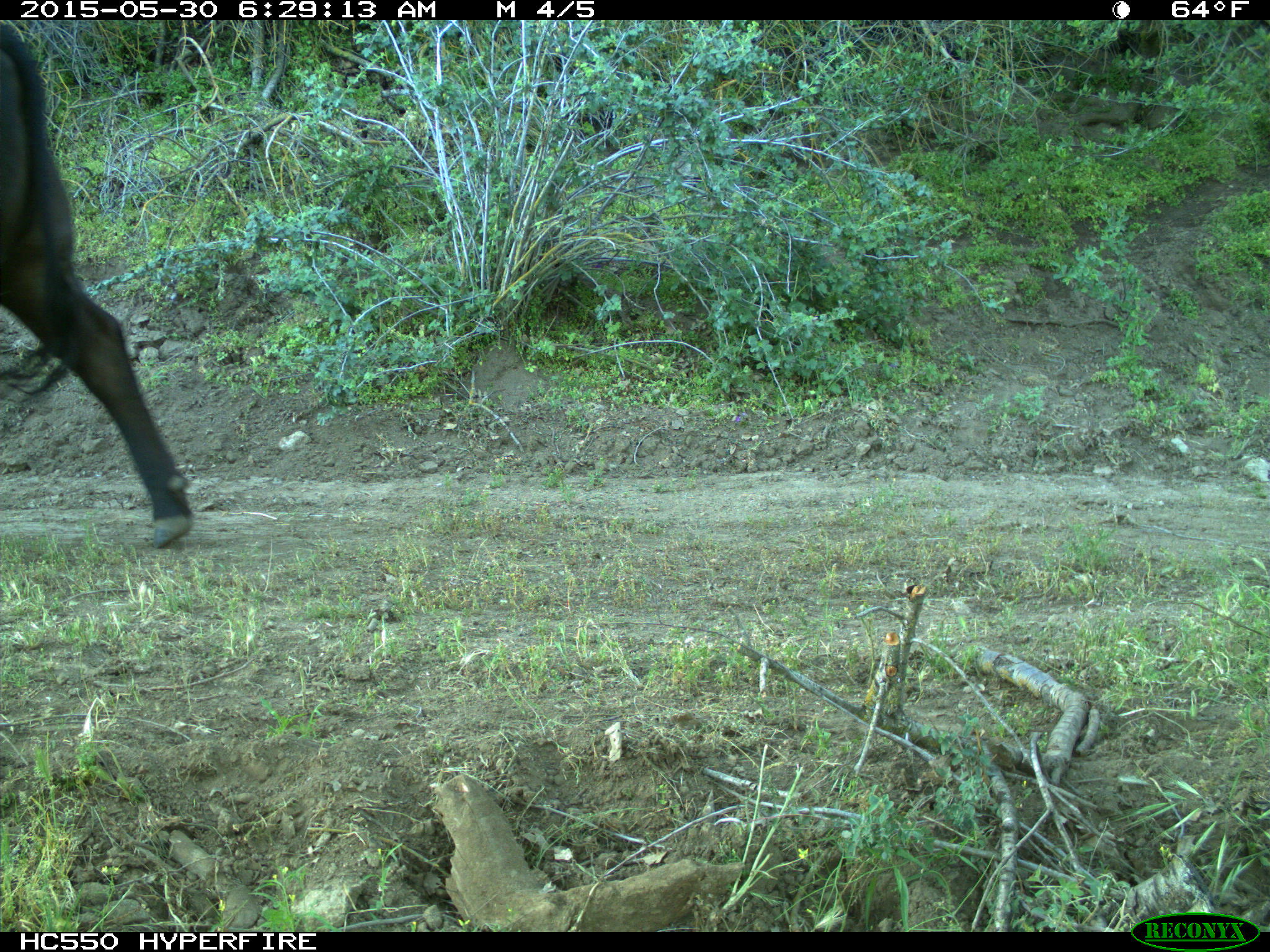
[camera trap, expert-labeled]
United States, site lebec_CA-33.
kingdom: Animalia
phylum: Chordata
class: Mammalia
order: Artiodactyla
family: Bovidae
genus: Bos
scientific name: Bos taurus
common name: domestic cow